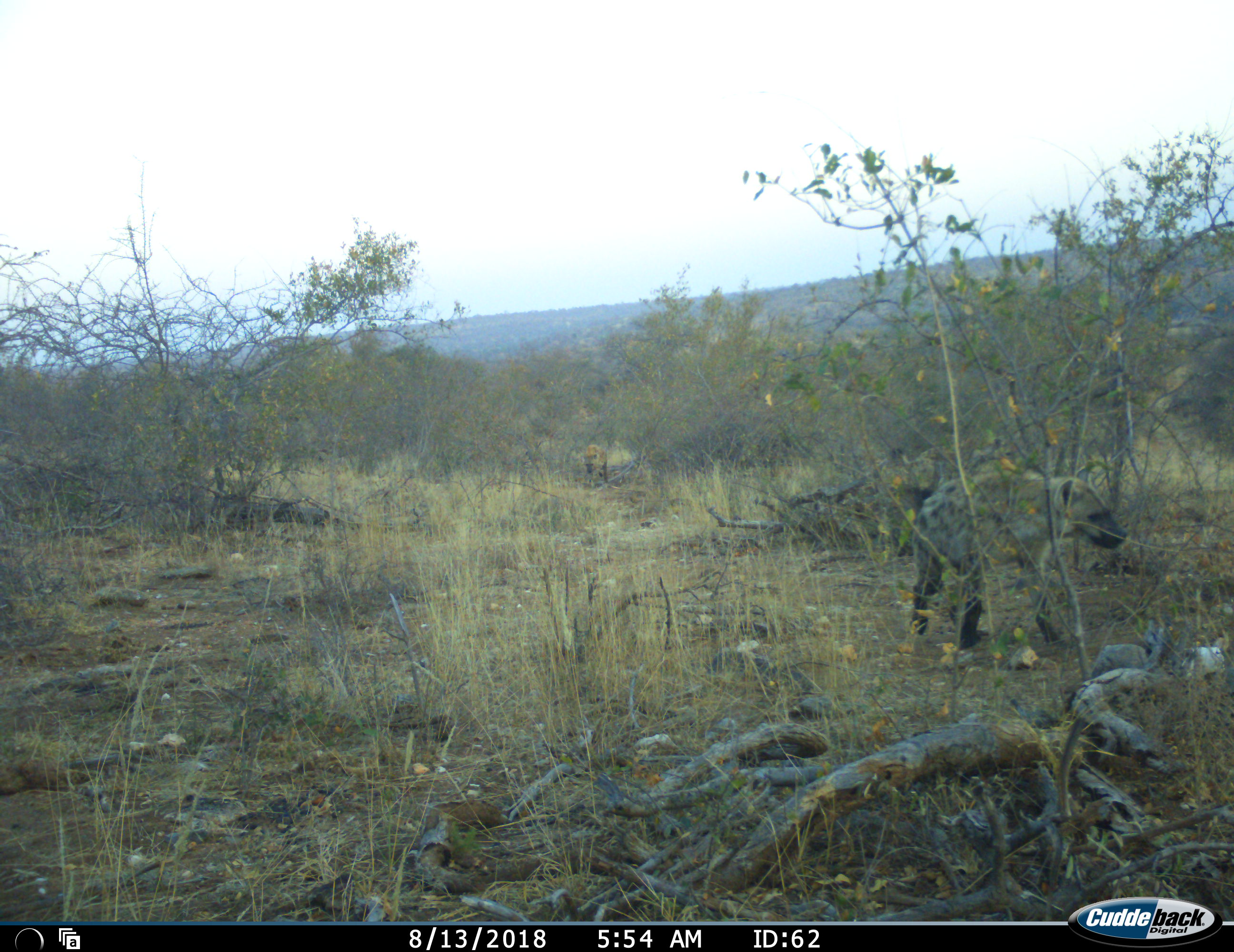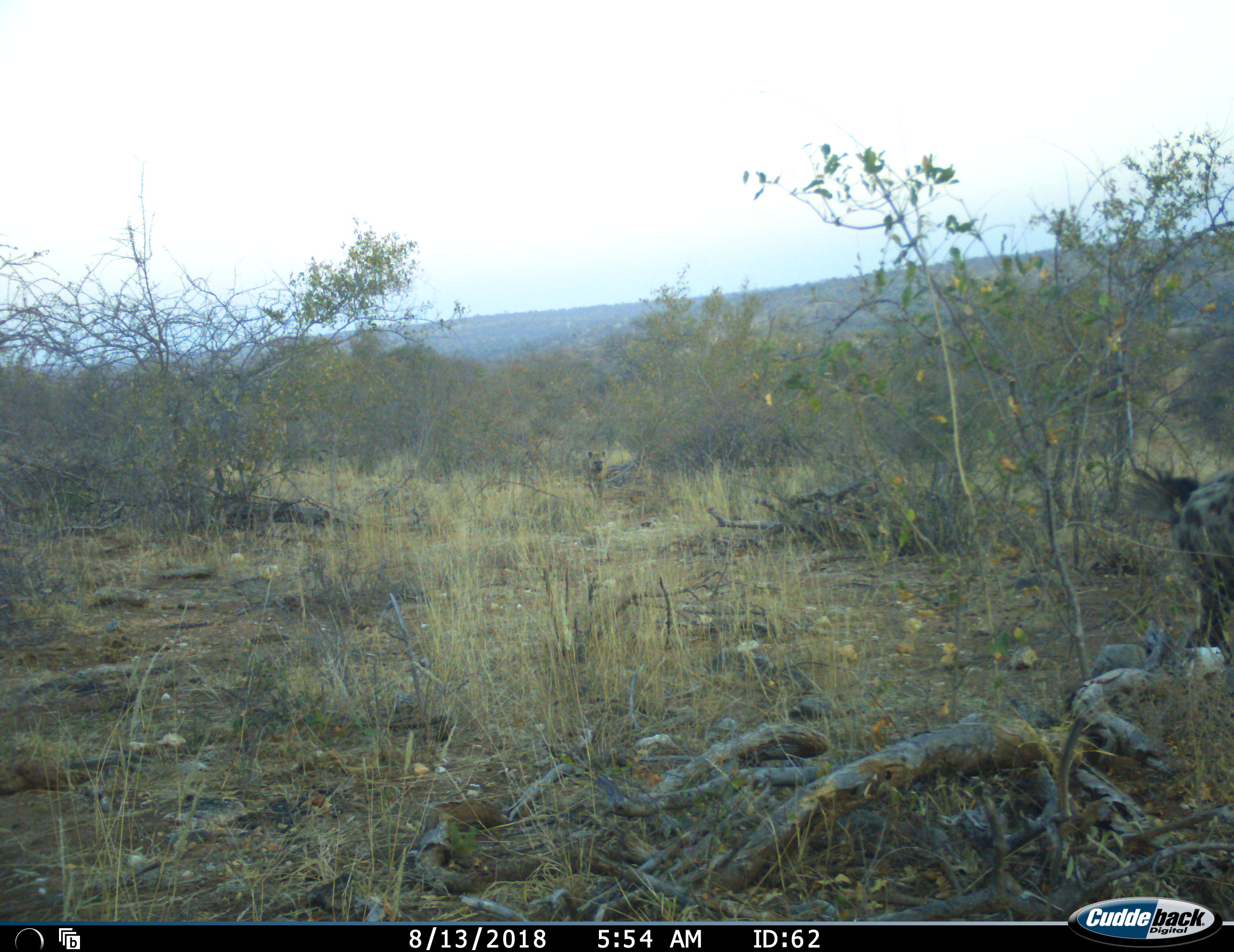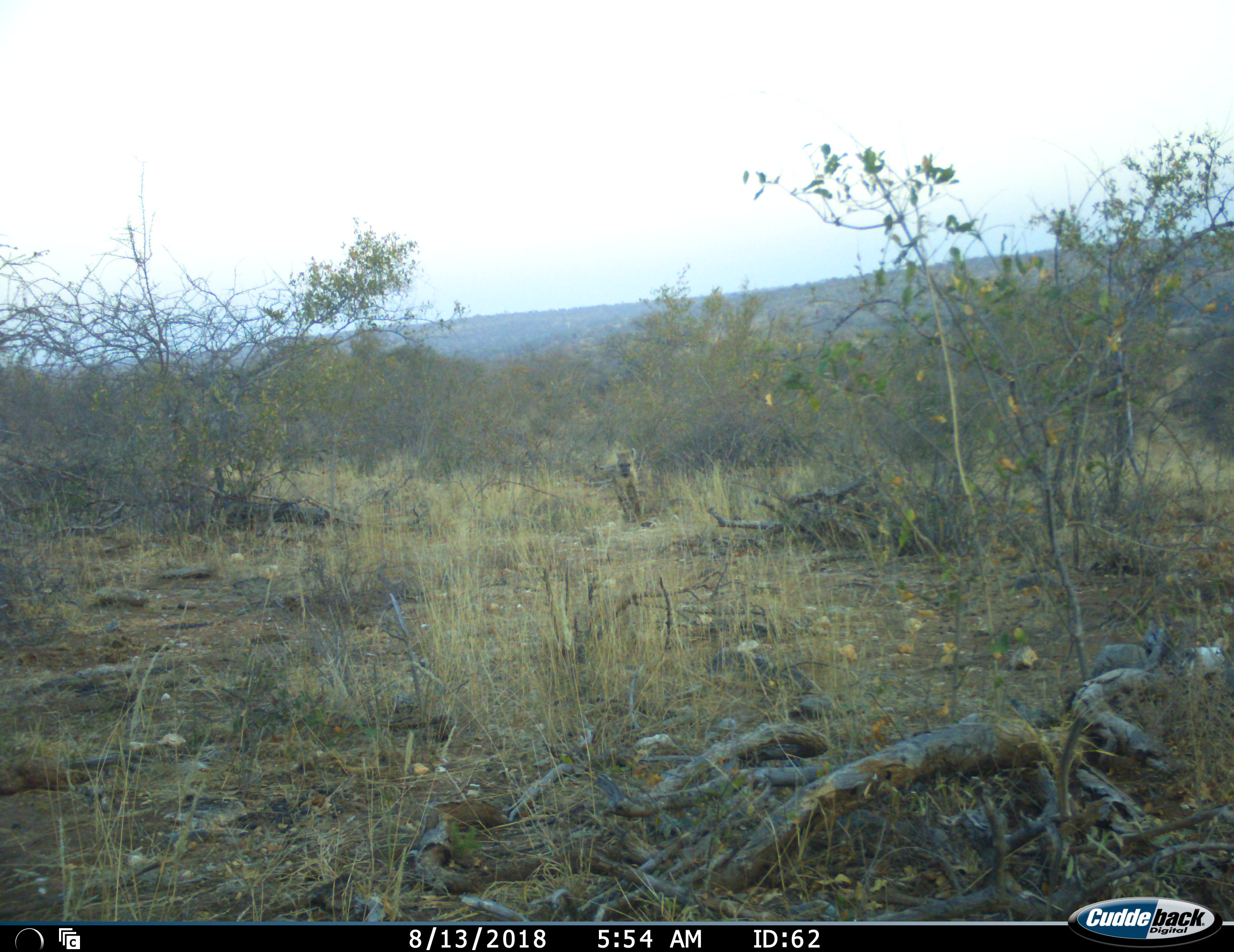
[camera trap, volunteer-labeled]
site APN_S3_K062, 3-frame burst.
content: unidentified animal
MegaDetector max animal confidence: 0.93